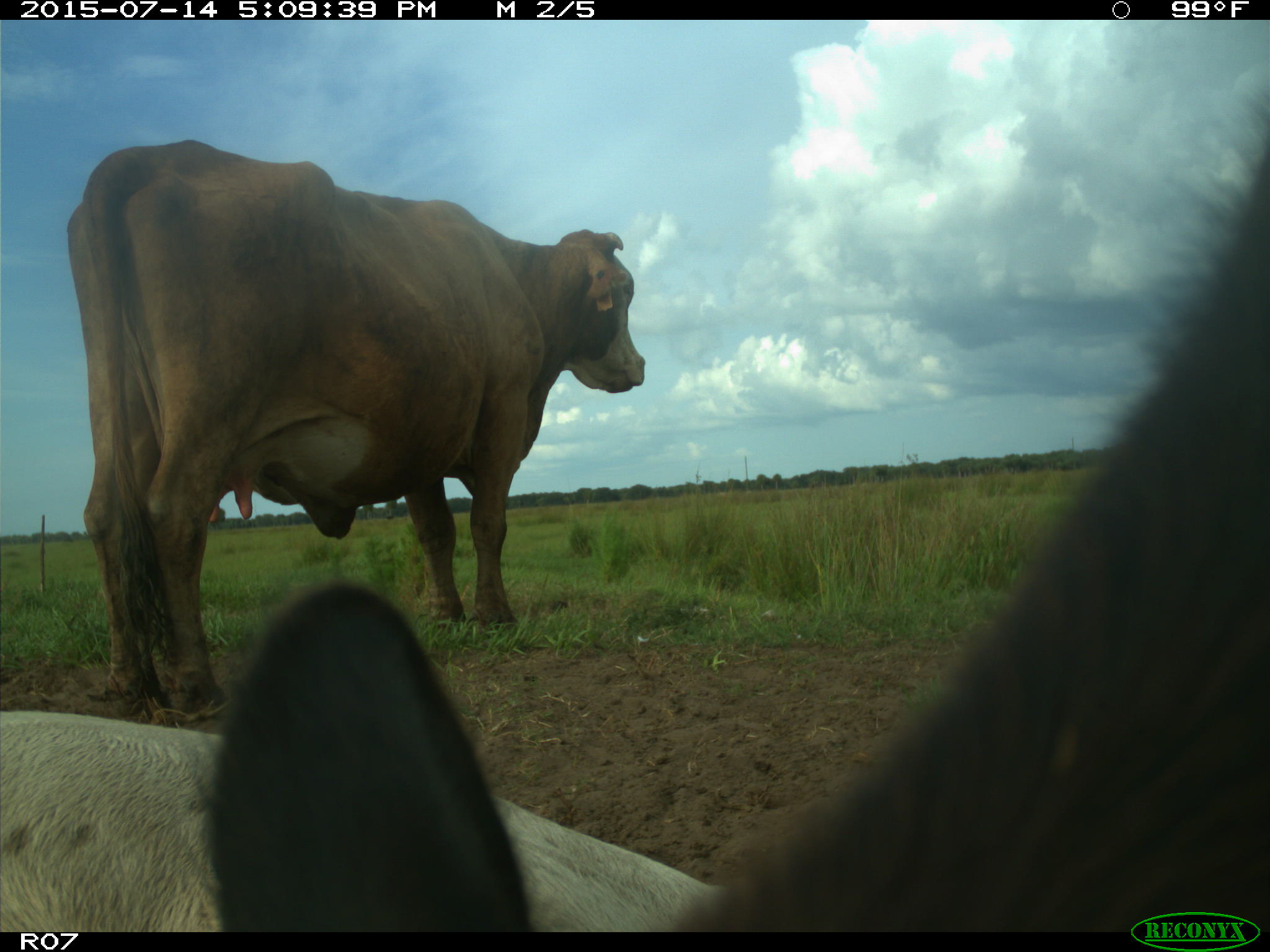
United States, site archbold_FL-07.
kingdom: Animalia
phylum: Chordata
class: Mammalia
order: Artiodactyla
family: Bovidae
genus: Bos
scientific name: Bos taurus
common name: domestic cow